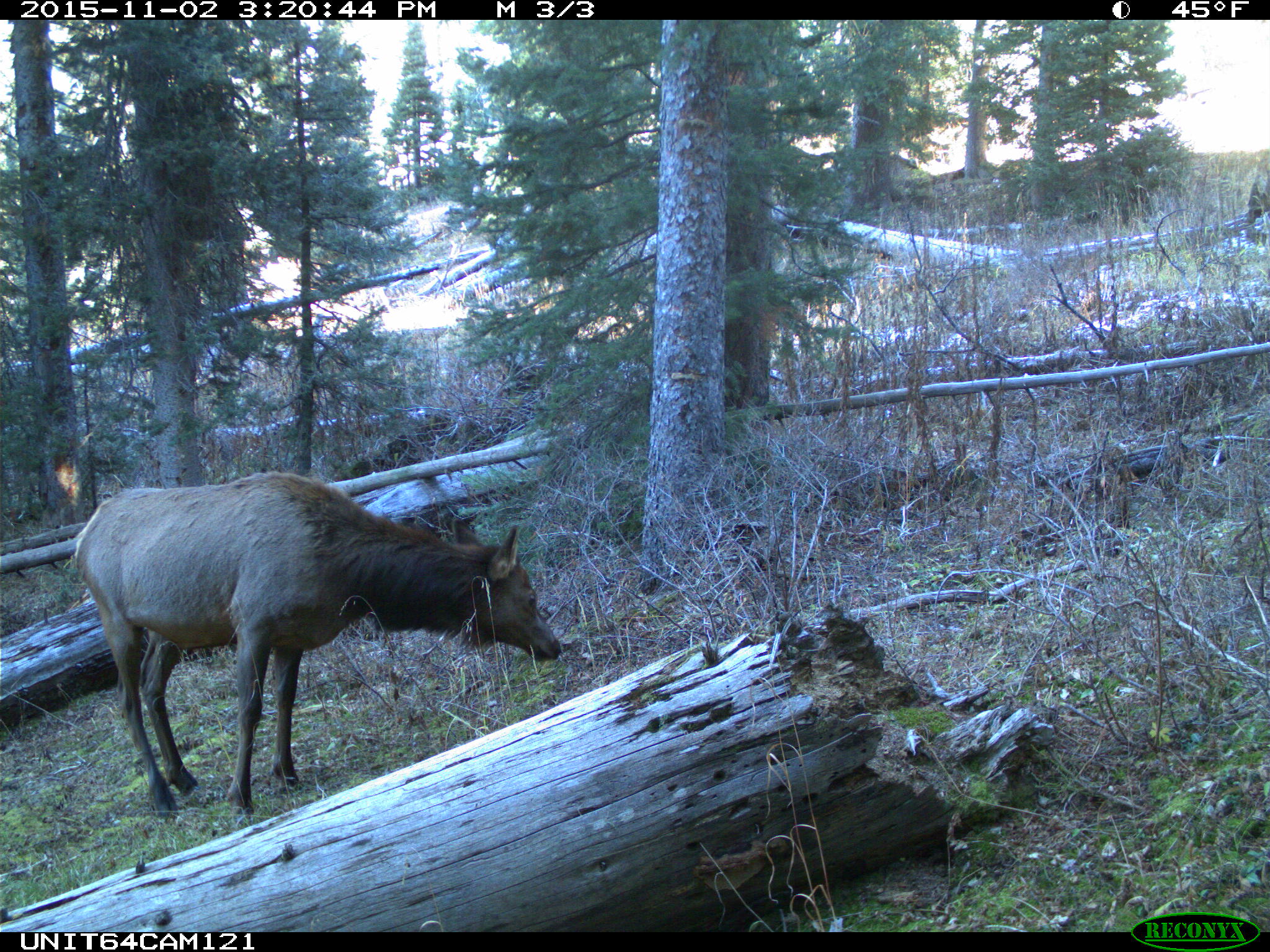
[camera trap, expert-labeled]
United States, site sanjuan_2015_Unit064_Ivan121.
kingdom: Animalia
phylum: Chordata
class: Mammalia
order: Artiodactyla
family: Cervidae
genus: Cervus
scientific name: Cervus elaphus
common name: red deer